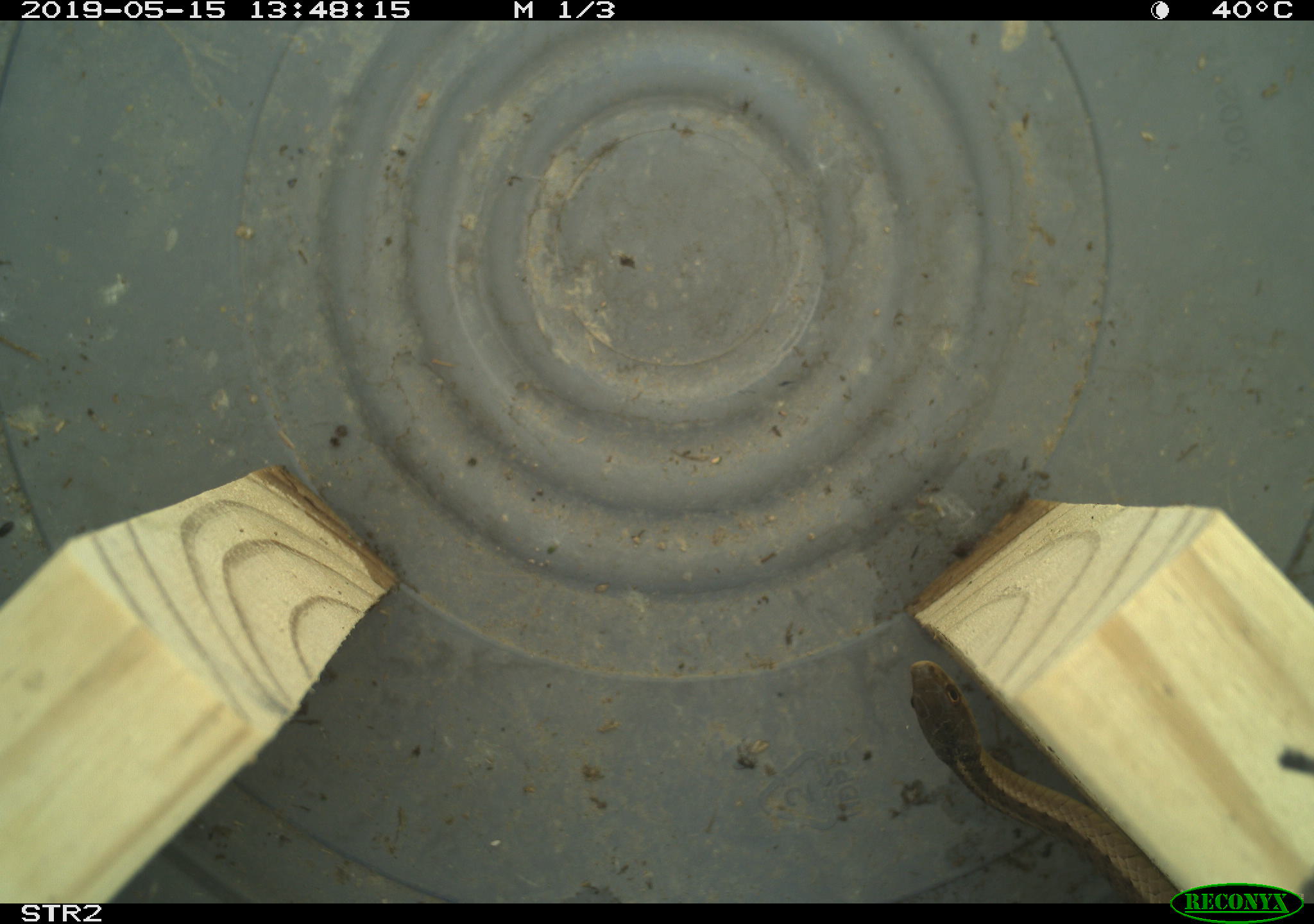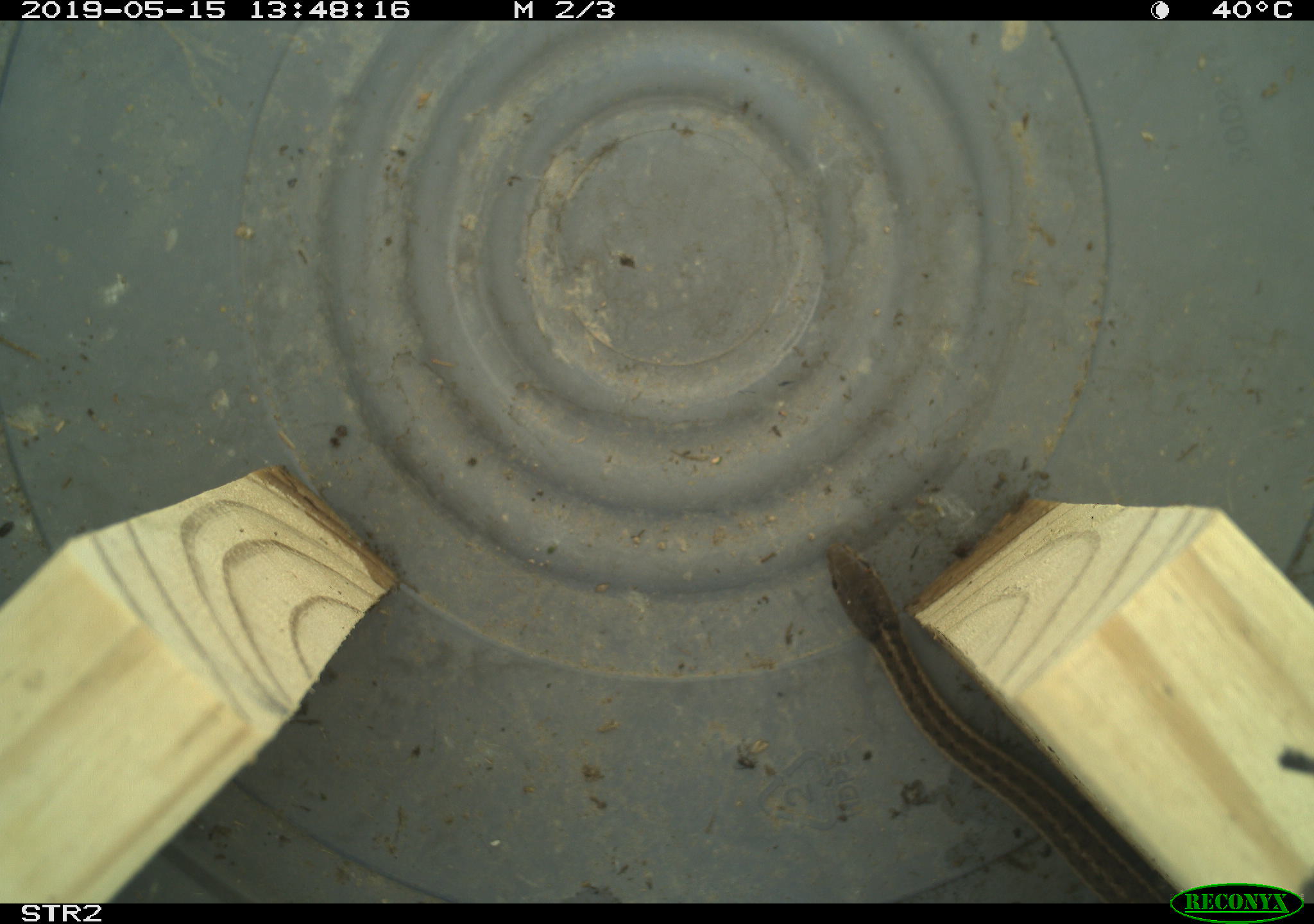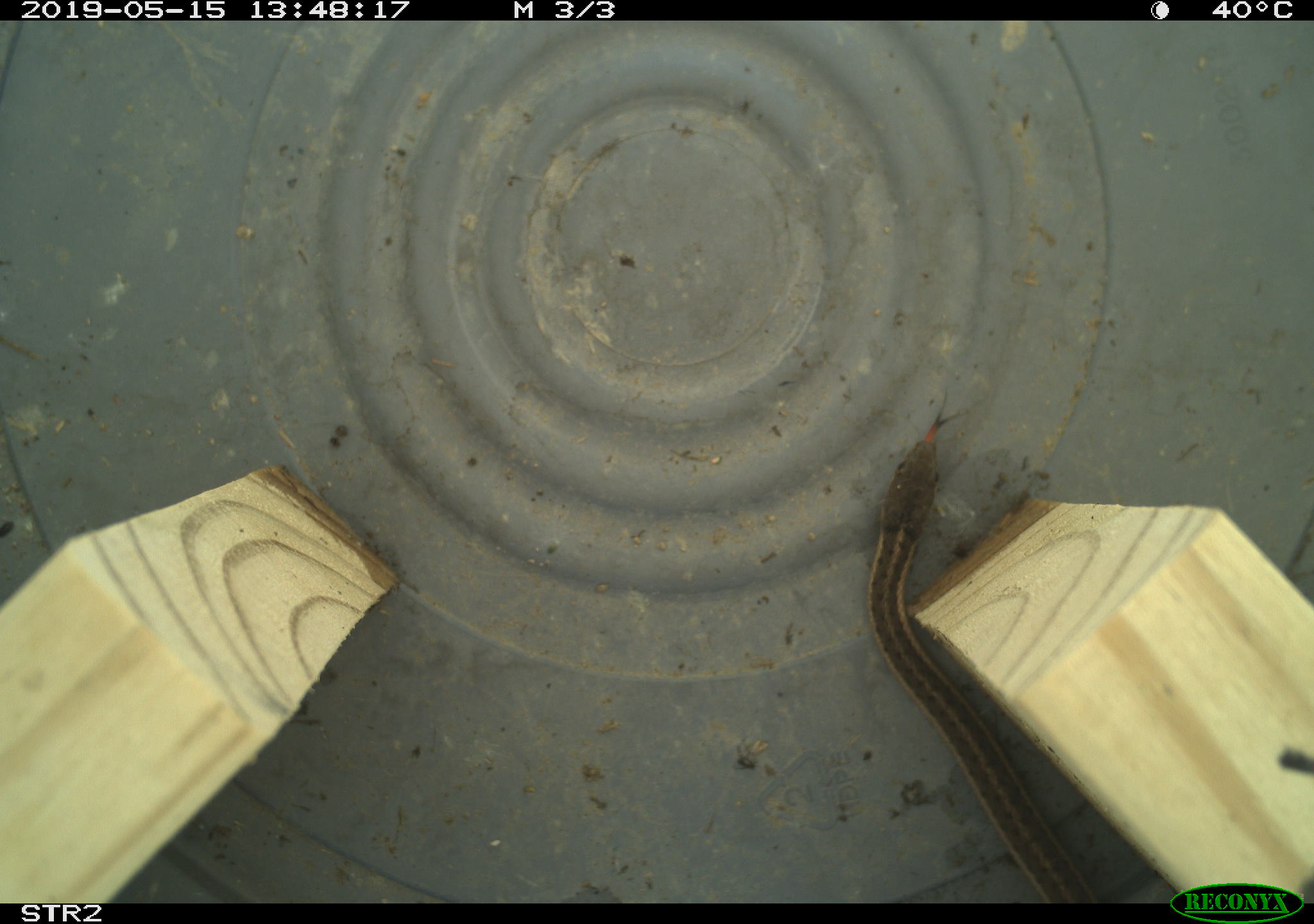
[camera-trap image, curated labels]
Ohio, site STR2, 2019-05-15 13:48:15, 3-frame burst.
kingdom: Animalia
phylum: Chordata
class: Reptilia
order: Squamata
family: Colubridae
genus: Thamnophis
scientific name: Thamnophis sirtalis sirtalis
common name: eastern gartersnake